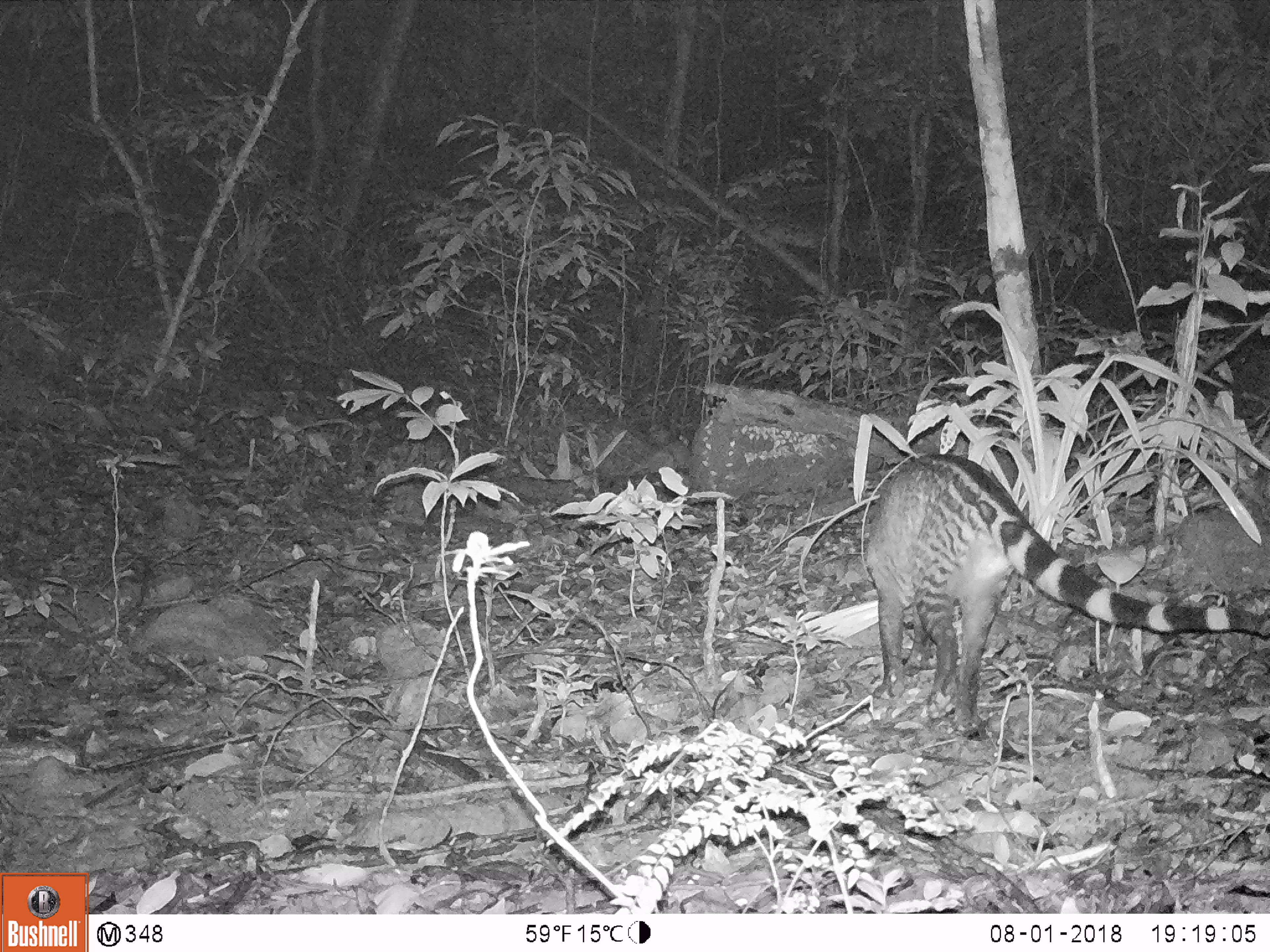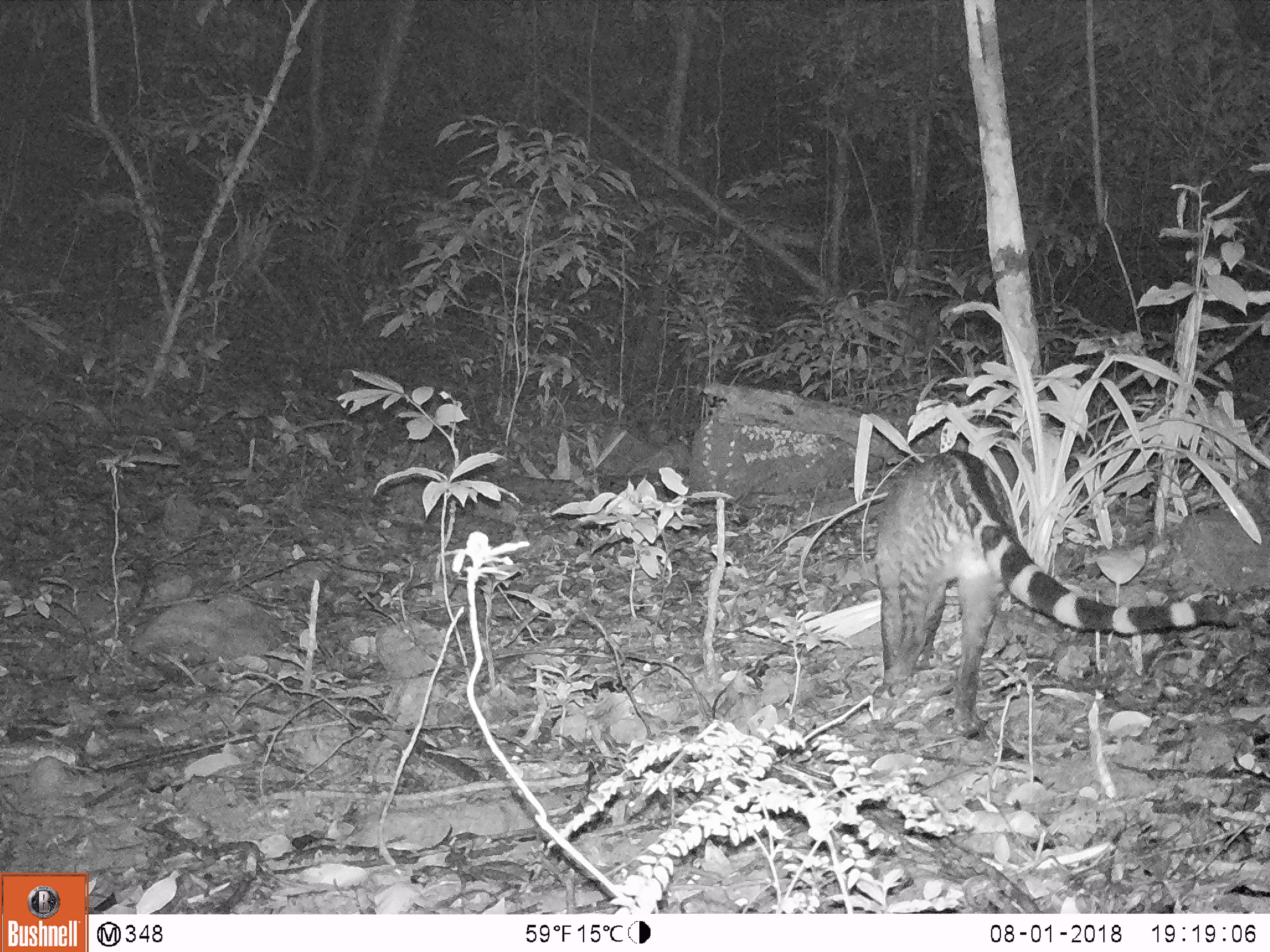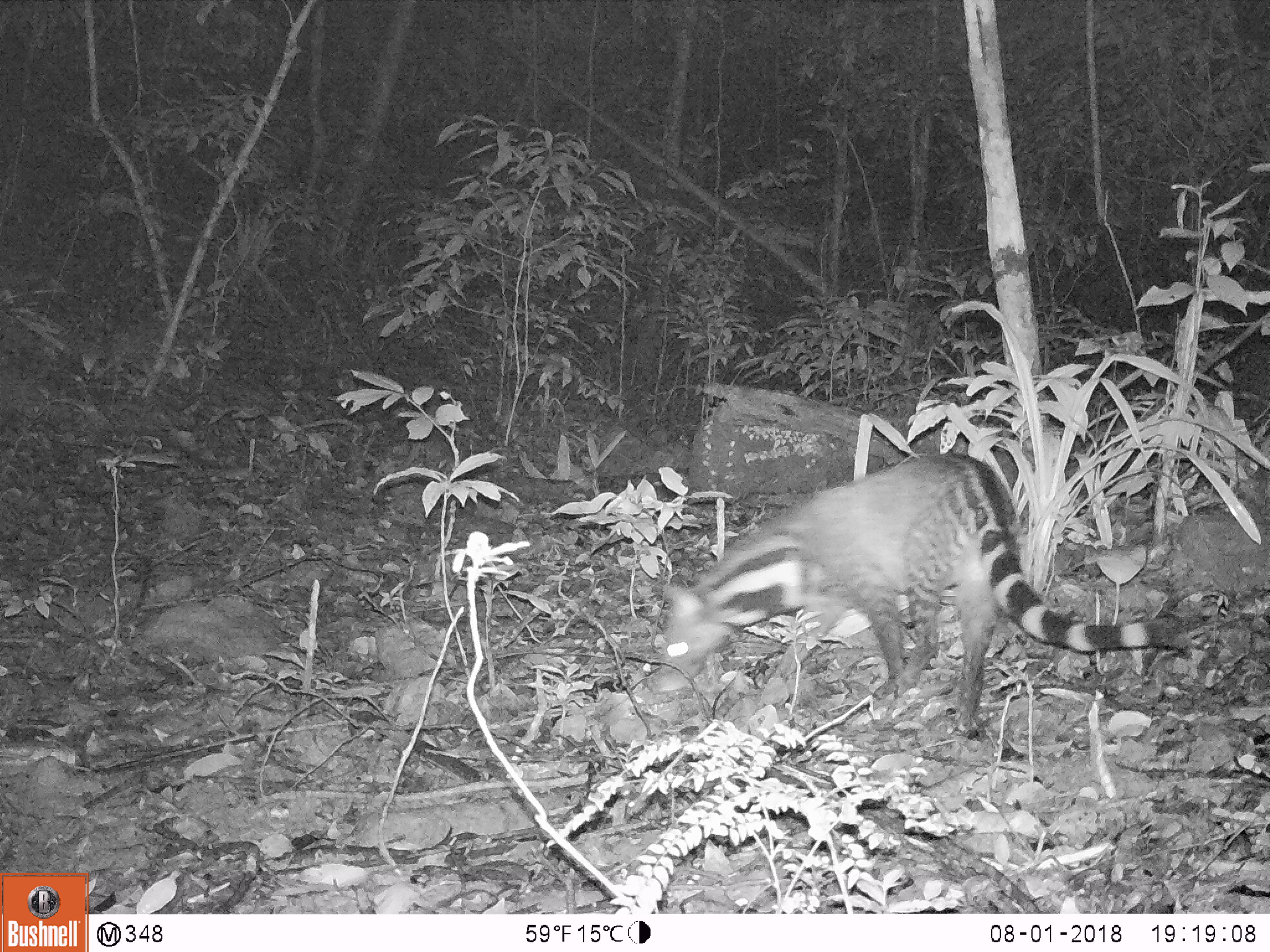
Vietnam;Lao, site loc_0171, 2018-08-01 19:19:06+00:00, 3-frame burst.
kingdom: Animalia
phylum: Chordata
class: Mammalia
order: Carnivora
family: Viverridae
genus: Viverra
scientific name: Viverra zibetha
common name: large indian civet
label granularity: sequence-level